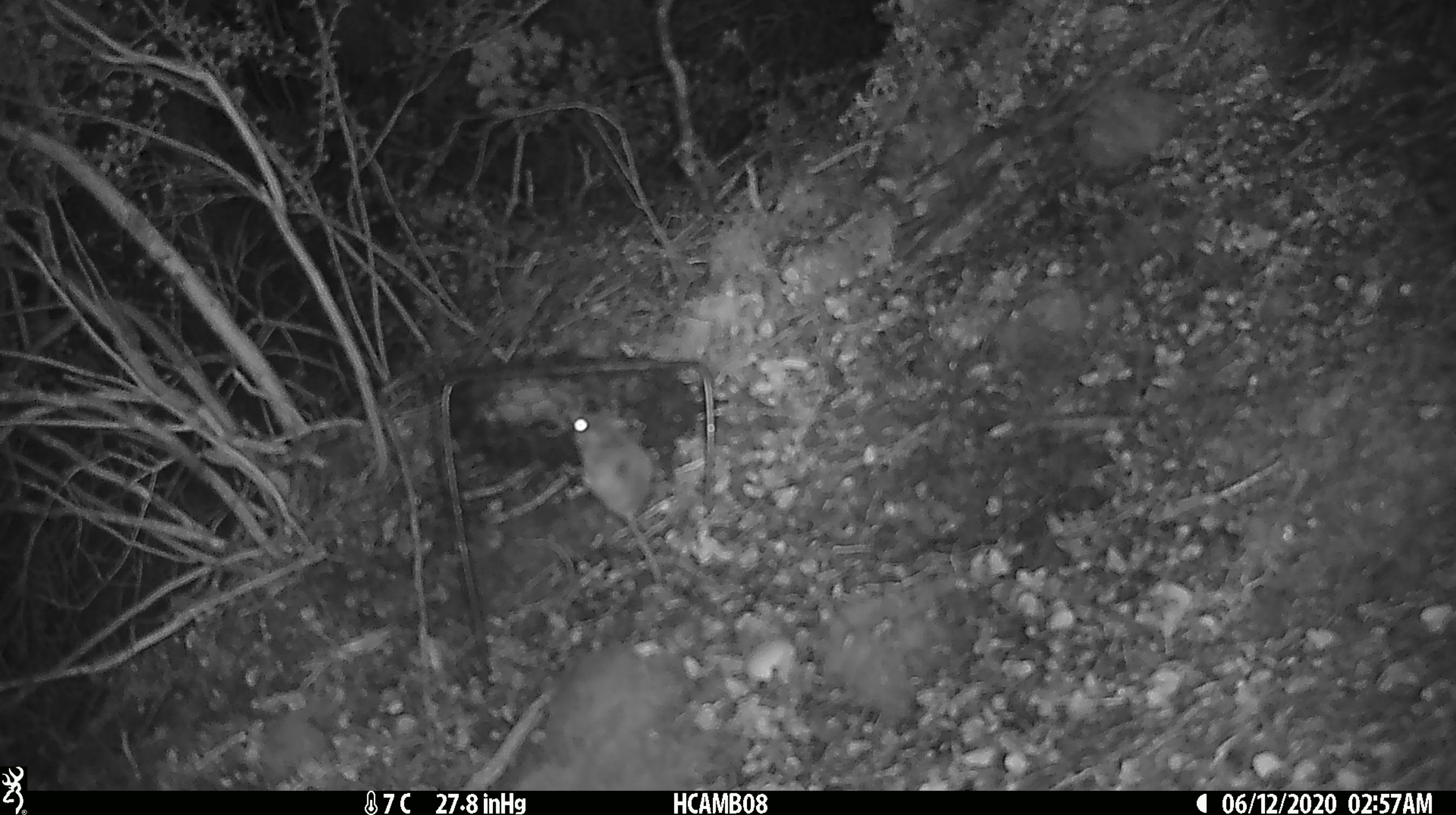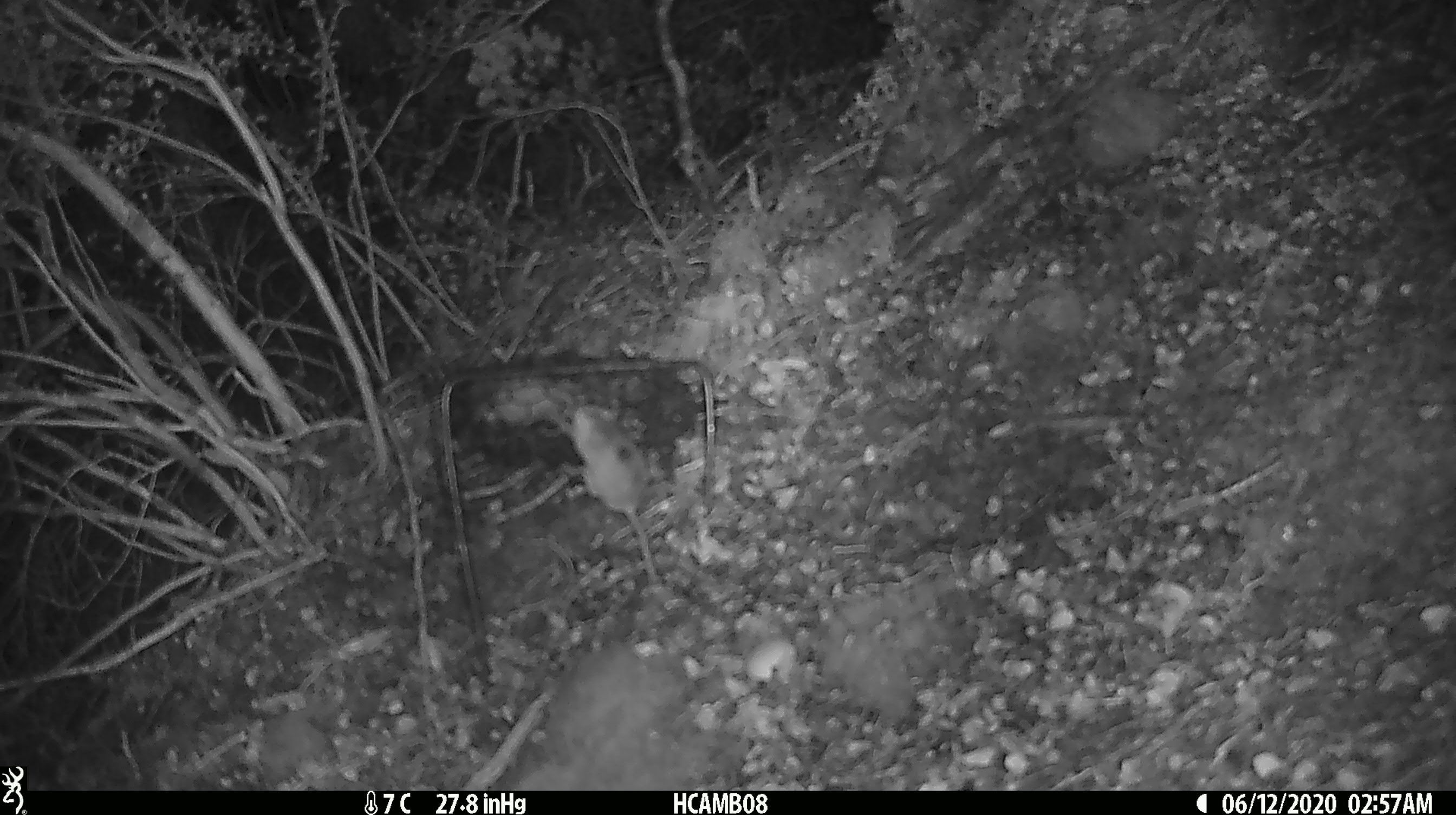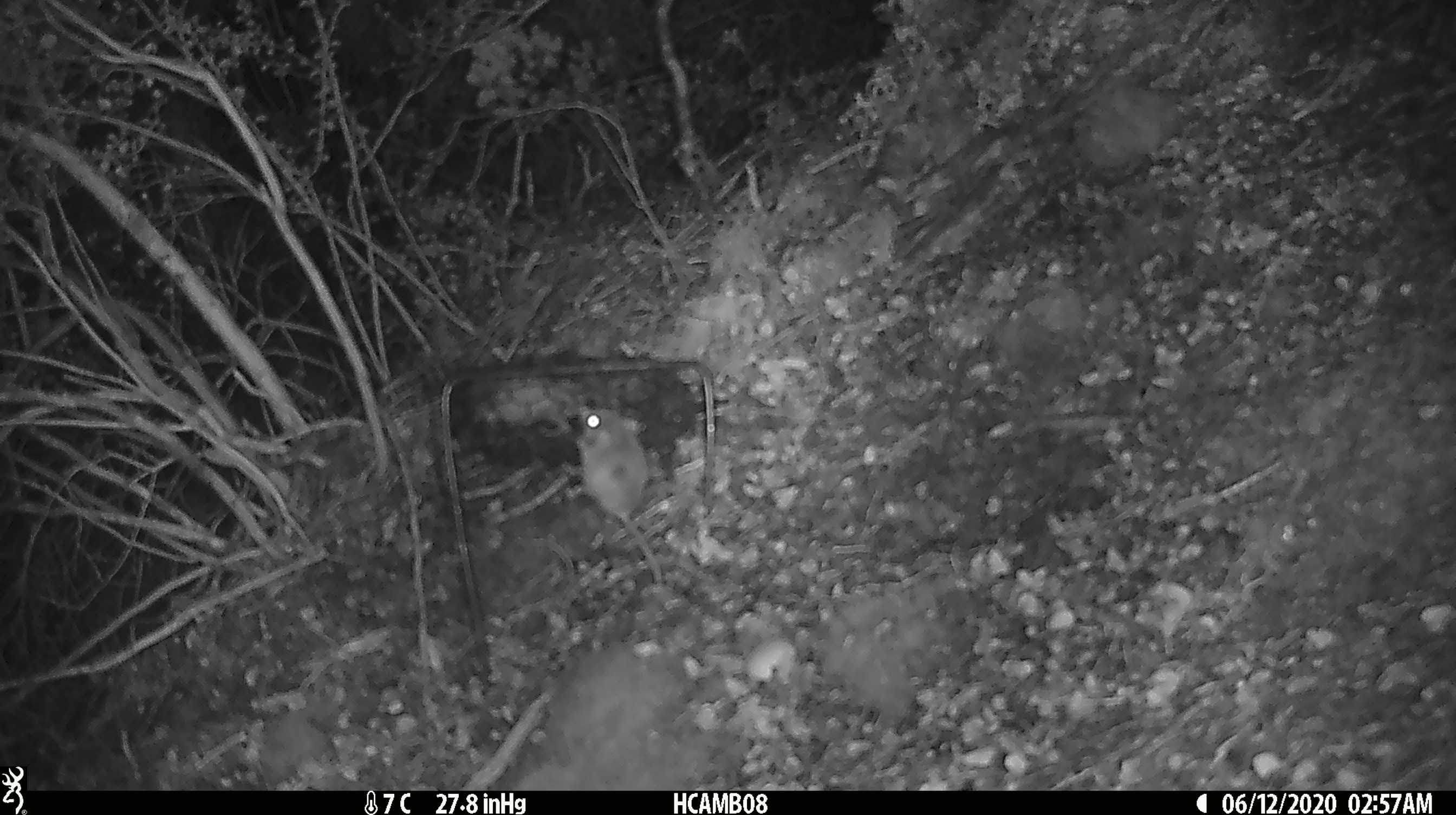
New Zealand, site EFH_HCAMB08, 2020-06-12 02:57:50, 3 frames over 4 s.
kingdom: Animalia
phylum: Chordata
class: Mammalia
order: Rodentia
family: Muridae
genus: Mus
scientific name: Mus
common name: mouse